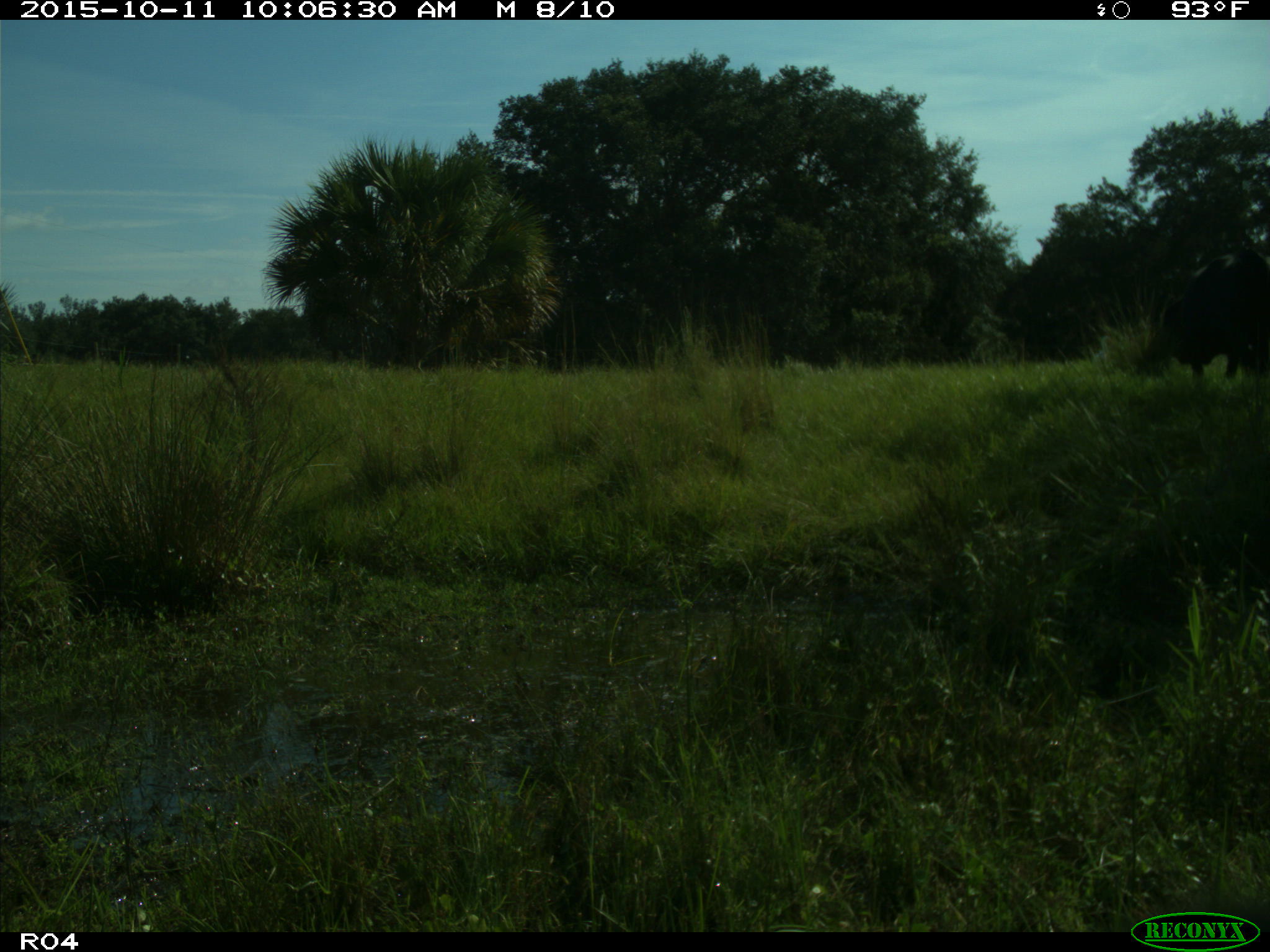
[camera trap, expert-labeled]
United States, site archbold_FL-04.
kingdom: Animalia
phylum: Chordata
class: Mammalia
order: Artiodactyla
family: Bovidae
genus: Bos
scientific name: Bos taurus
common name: domestic cow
Bos taurus (domestic cow).